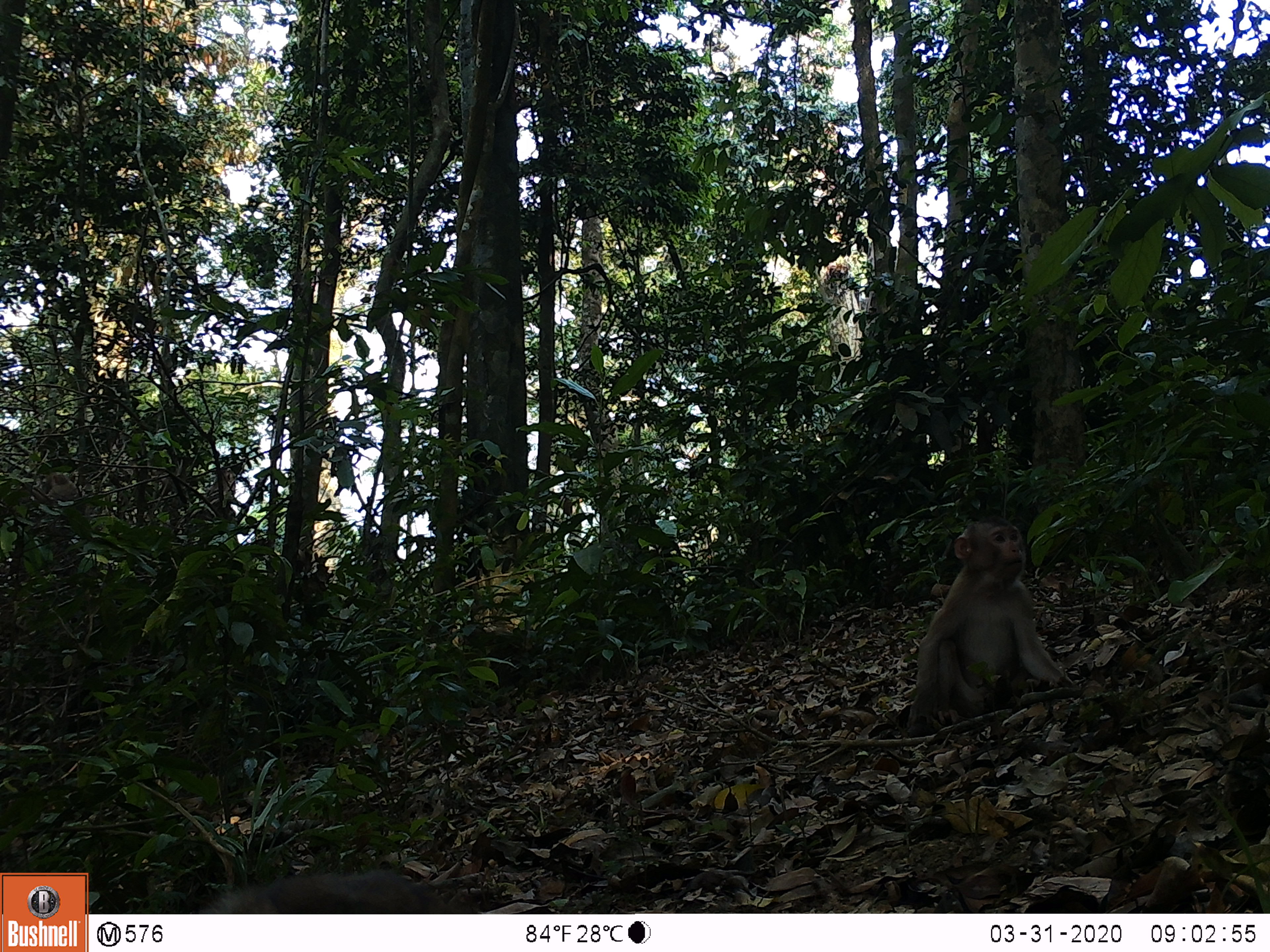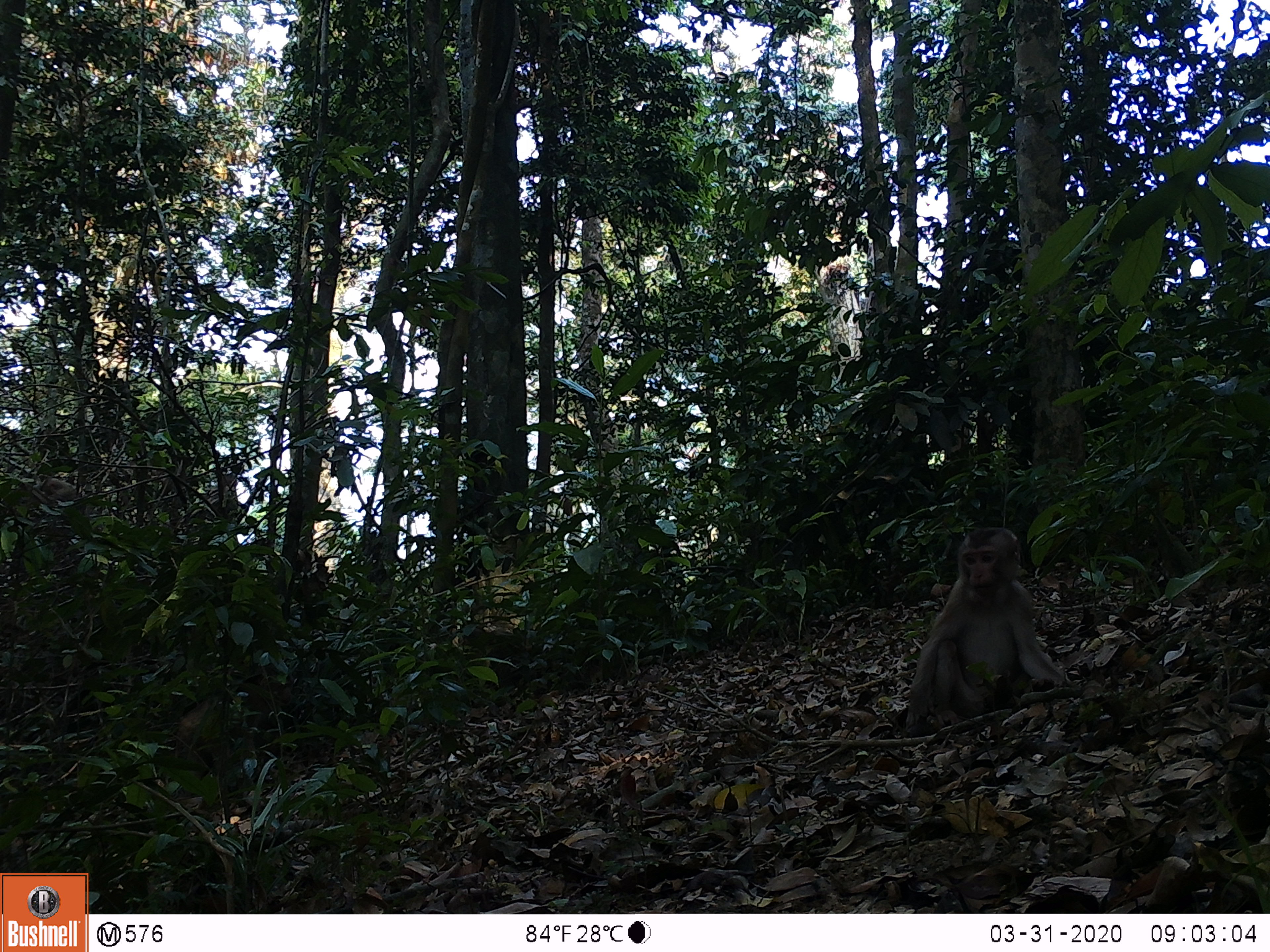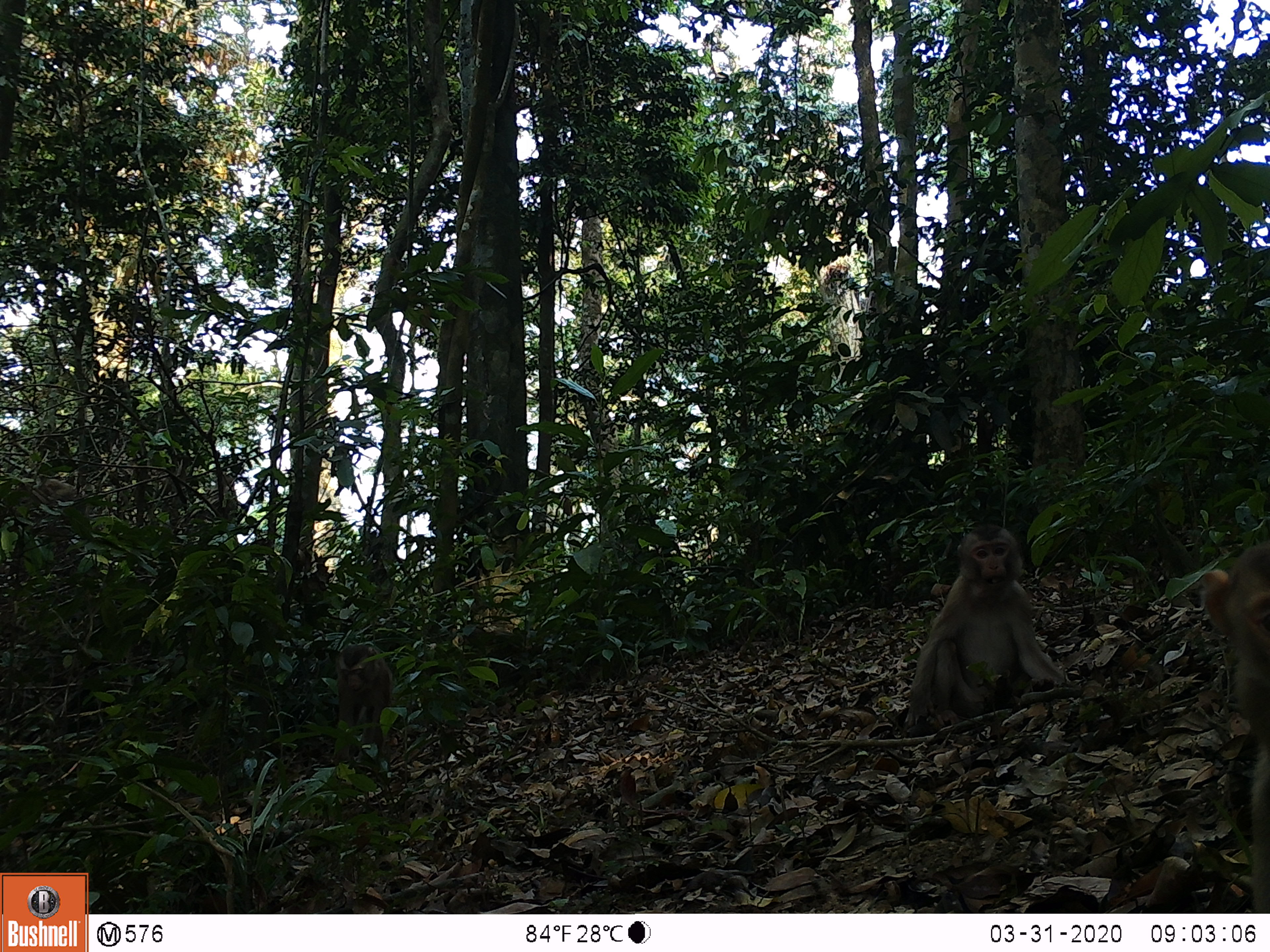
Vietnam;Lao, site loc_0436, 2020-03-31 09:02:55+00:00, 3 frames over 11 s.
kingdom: Animalia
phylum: Chordata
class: Mammalia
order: Primates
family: Cercopithecidae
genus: Macaca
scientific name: Macaca nemestrina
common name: pig-tailed macaque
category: pig tailed macaque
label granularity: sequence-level